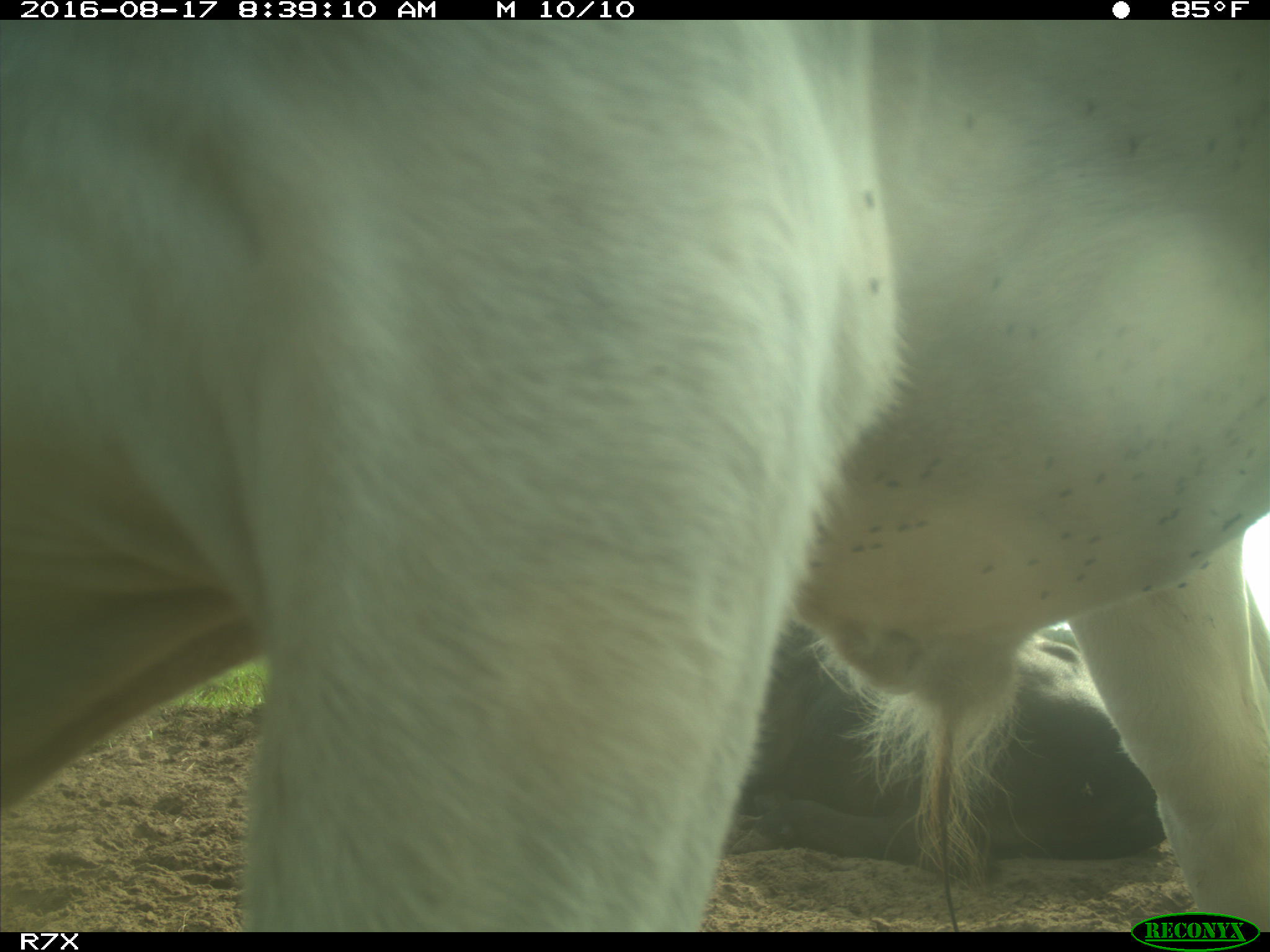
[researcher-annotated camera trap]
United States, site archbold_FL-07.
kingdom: Animalia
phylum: Chordata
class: Mammalia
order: Artiodactyla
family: Bovidae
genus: Bos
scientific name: Bos taurus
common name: domestic cow